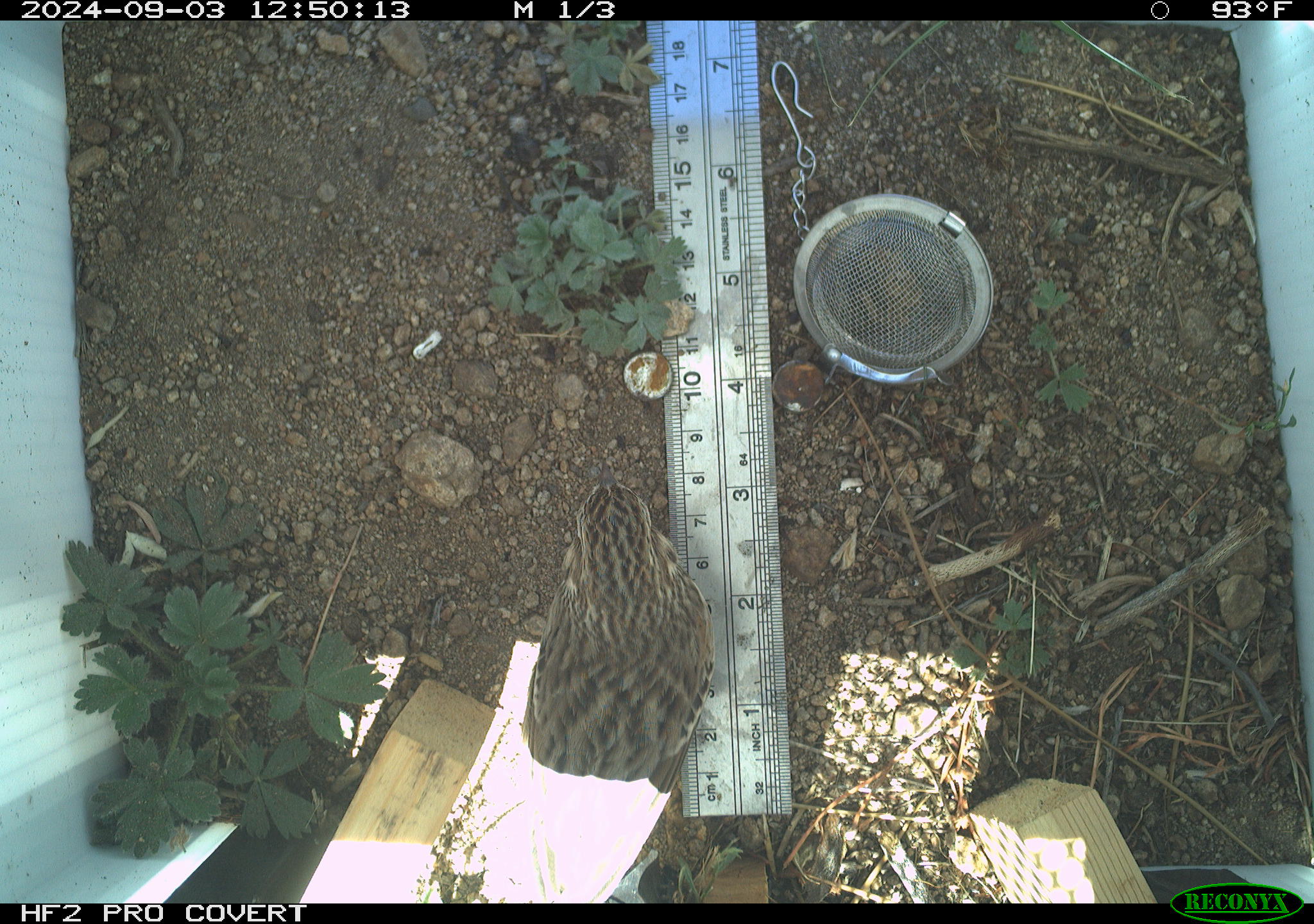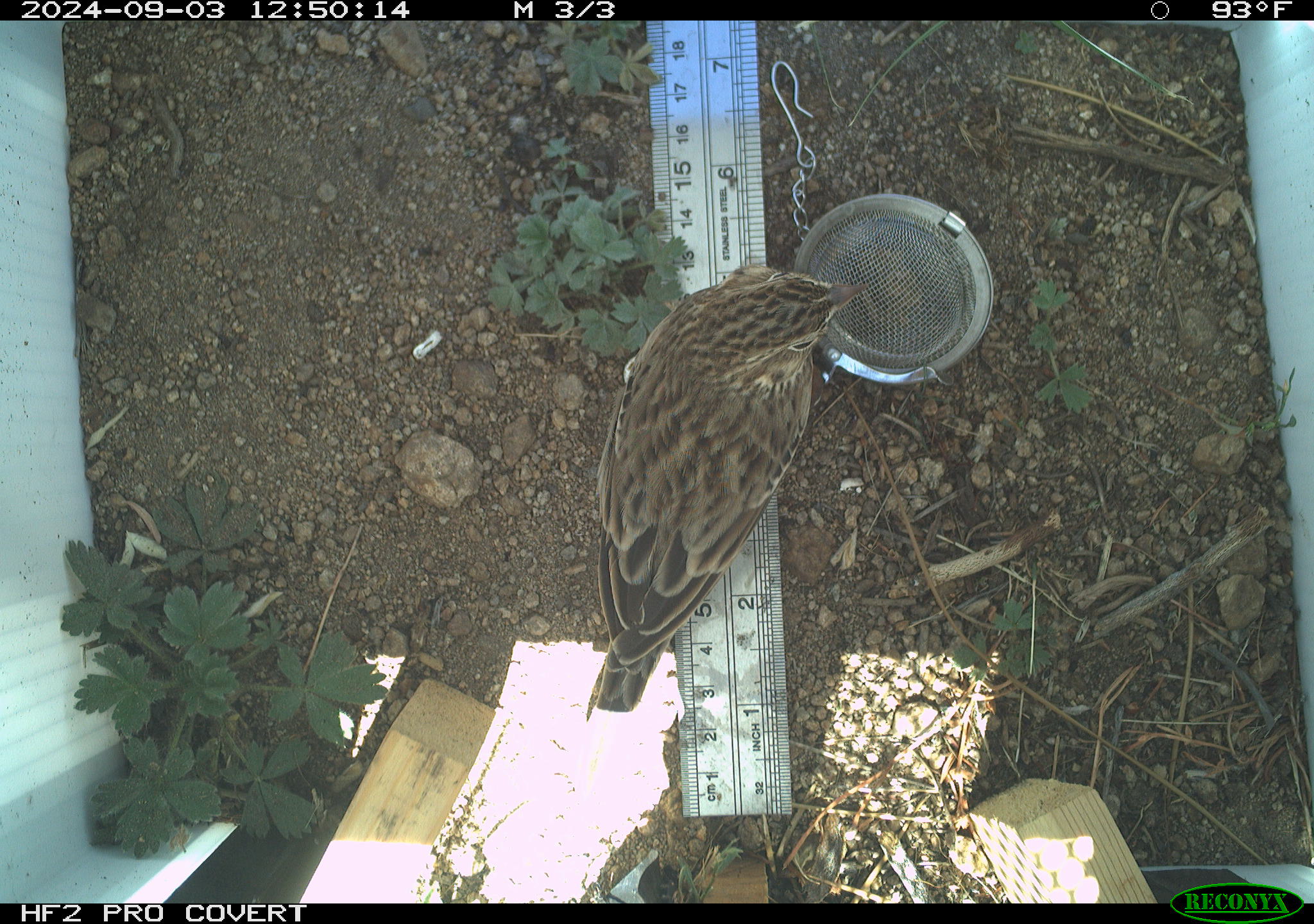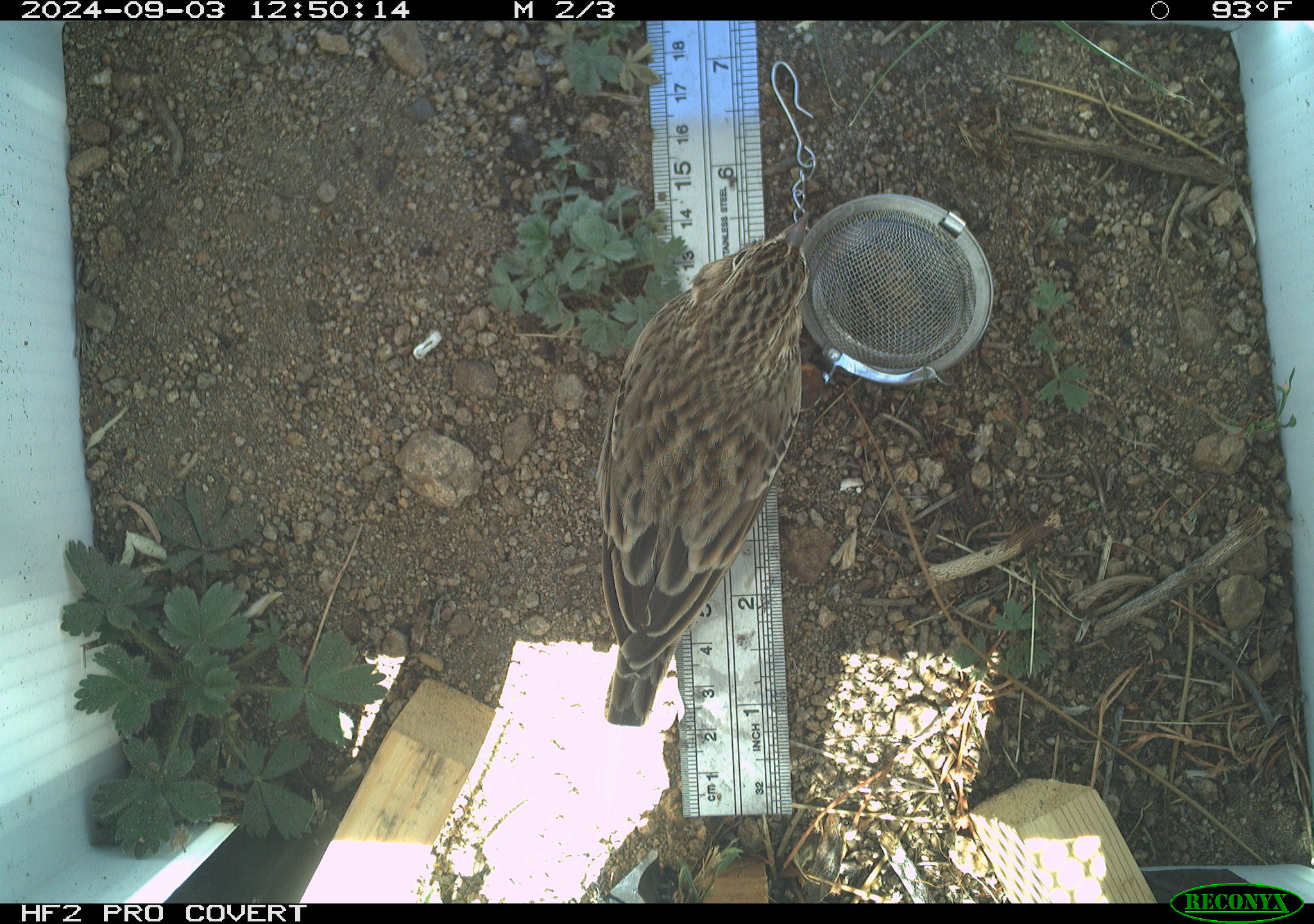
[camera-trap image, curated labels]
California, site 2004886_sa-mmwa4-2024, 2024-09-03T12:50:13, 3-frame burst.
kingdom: Animalia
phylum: Chordata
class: Aves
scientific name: Aves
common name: bird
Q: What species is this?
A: Bird (Aves).